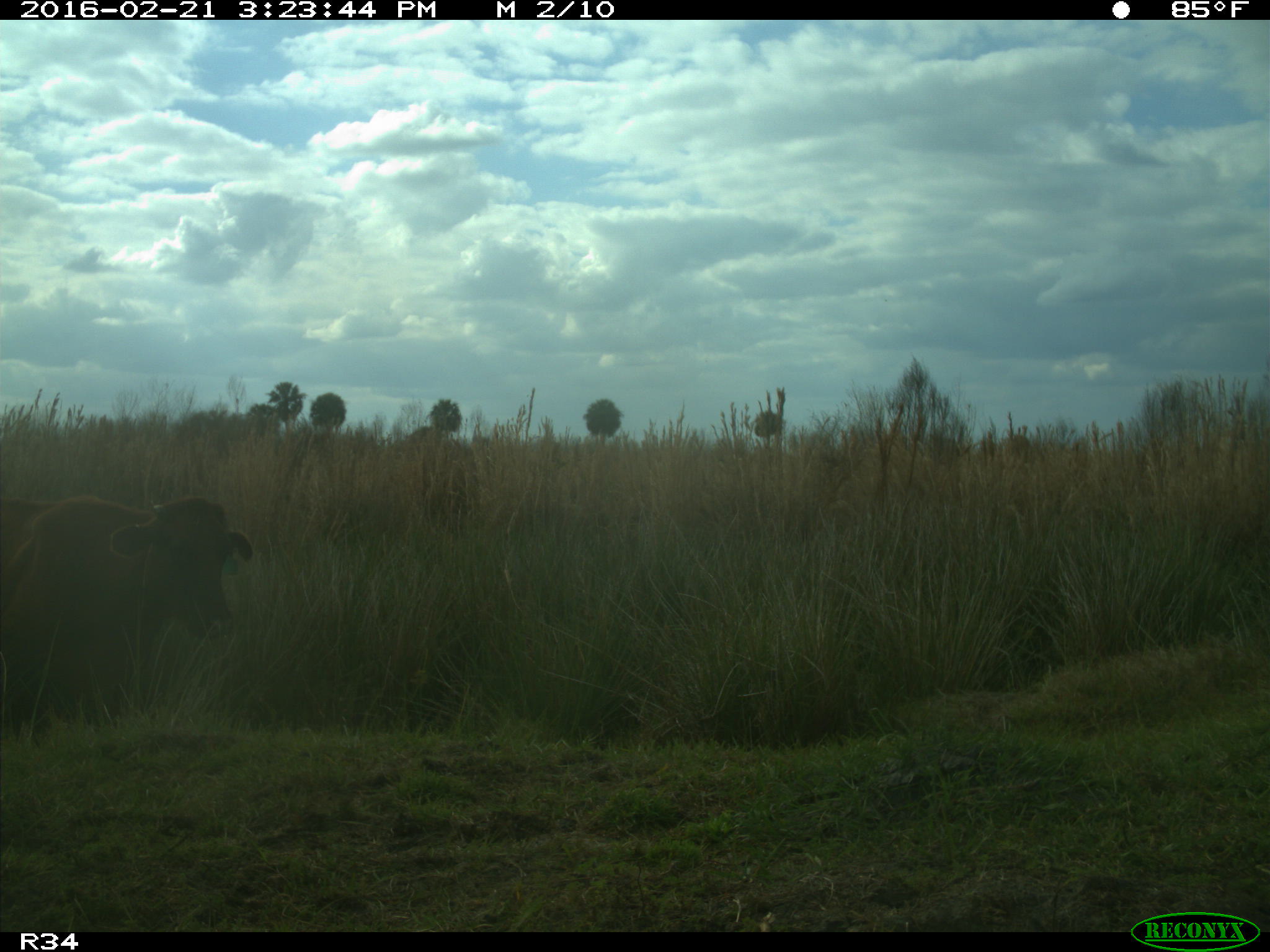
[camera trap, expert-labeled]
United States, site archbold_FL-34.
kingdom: Animalia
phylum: Chordata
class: Mammalia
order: Artiodactyla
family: Bovidae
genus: Bos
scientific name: Bos taurus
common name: domestic cow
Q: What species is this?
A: Bos taurus (domestic cow).